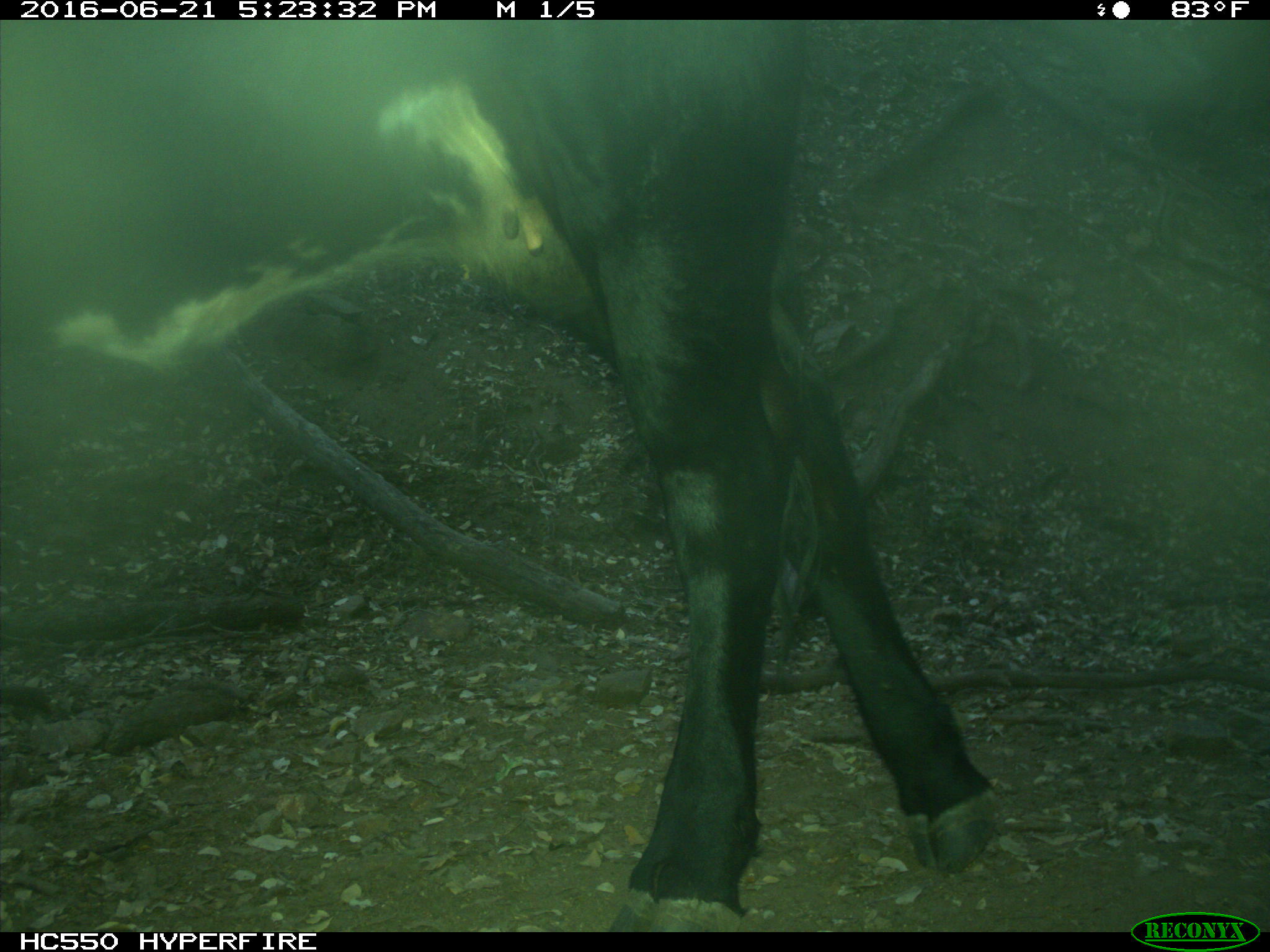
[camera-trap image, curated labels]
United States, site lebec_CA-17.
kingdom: Animalia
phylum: Chordata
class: Mammalia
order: Artiodactyla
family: Bovidae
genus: Bos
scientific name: Bos taurus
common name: domestic cow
Bos taurus (domestic cow).